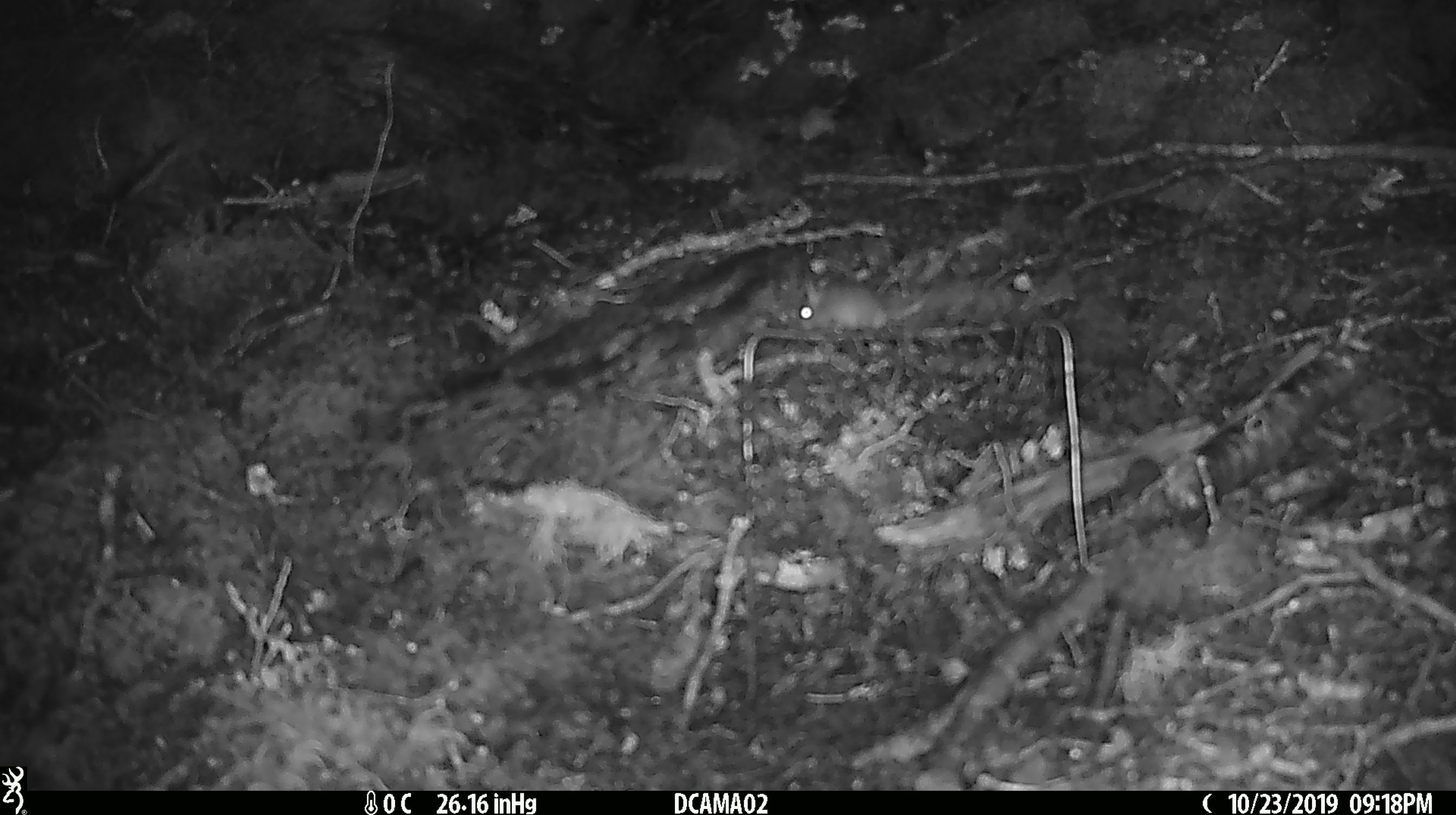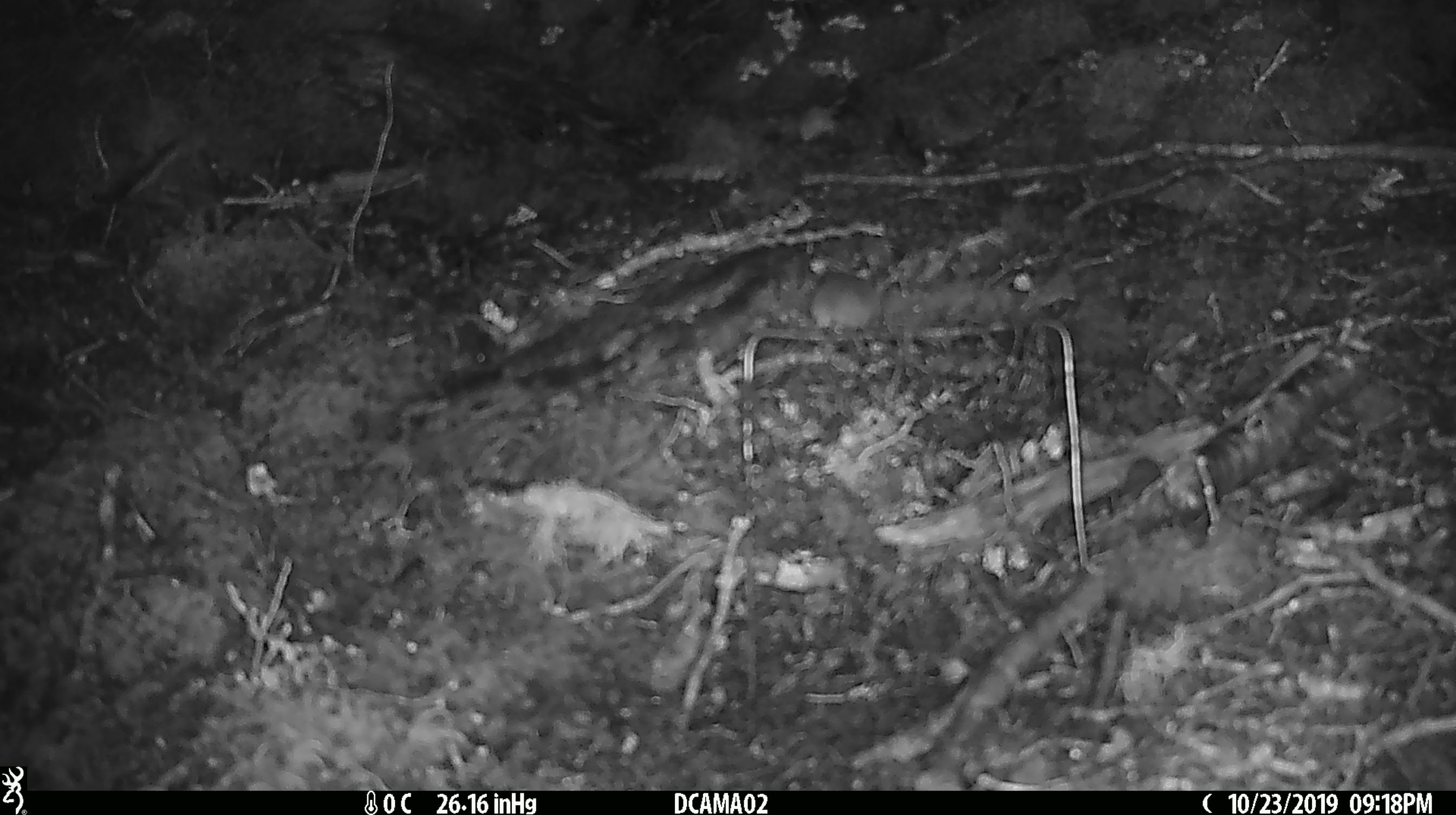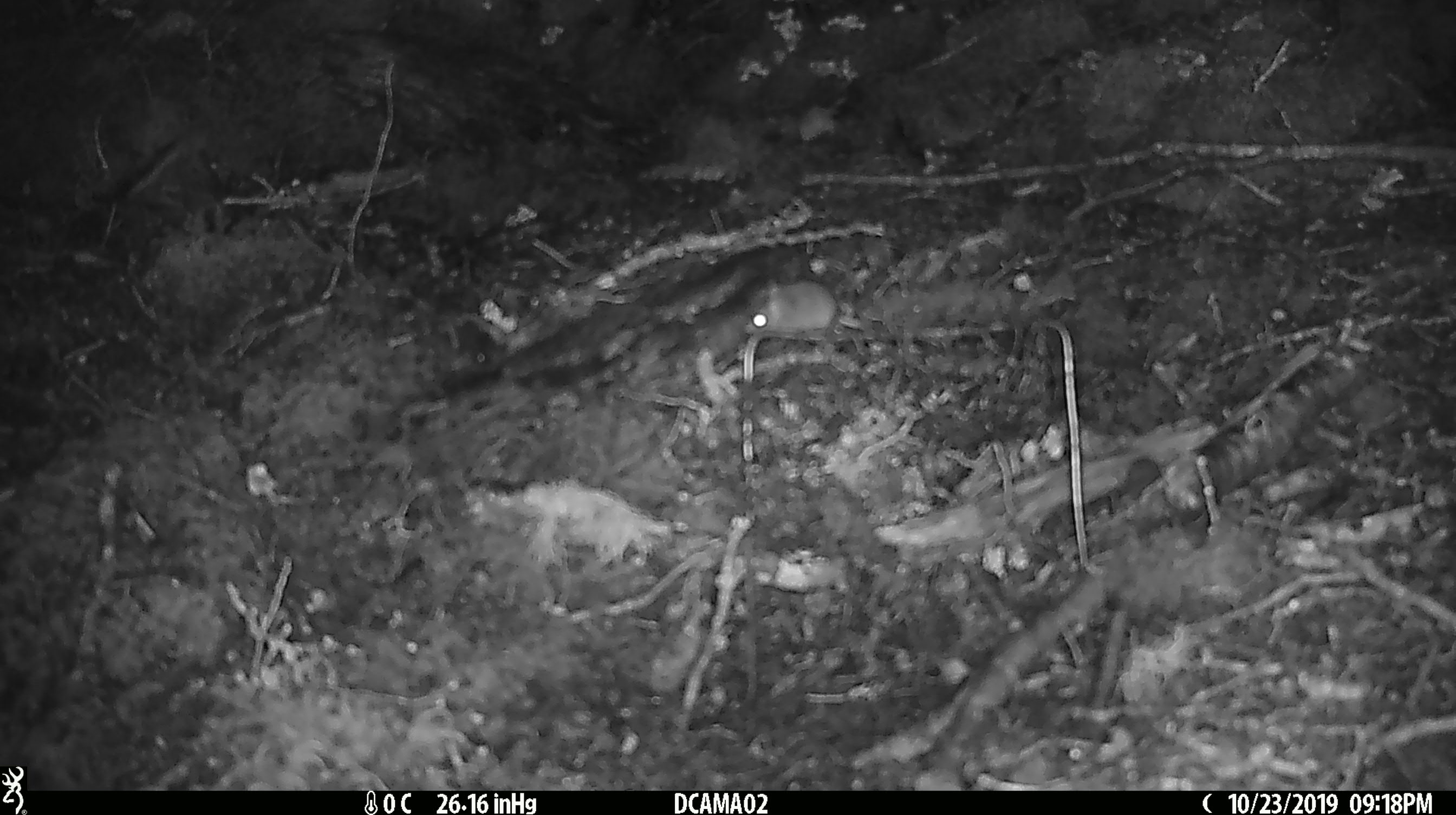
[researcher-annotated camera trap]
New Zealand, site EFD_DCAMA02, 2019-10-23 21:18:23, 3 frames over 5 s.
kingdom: Animalia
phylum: Chordata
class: Mammalia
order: Rodentia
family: Muridae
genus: Mus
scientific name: Mus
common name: mouse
Mouse (Mus).